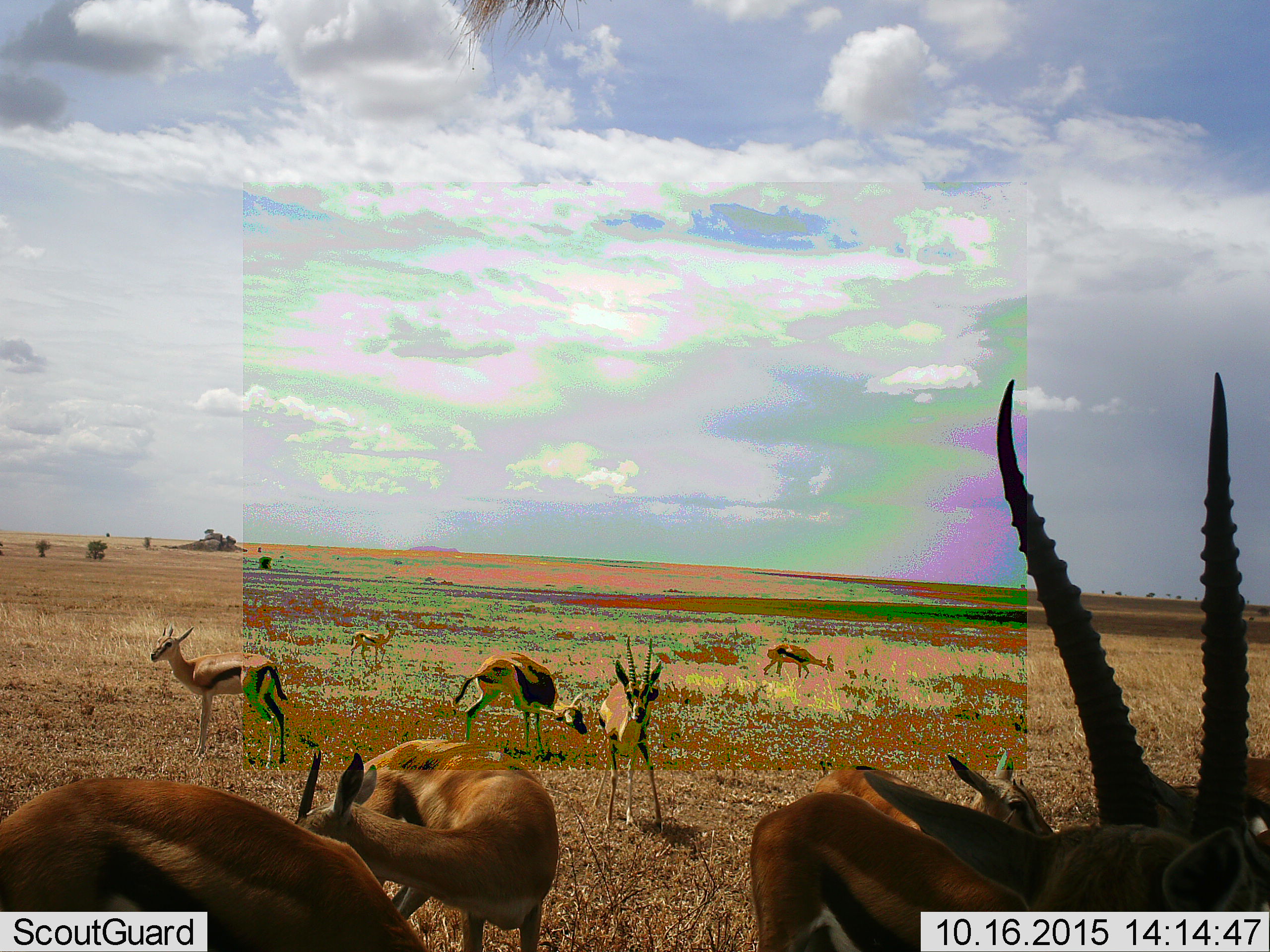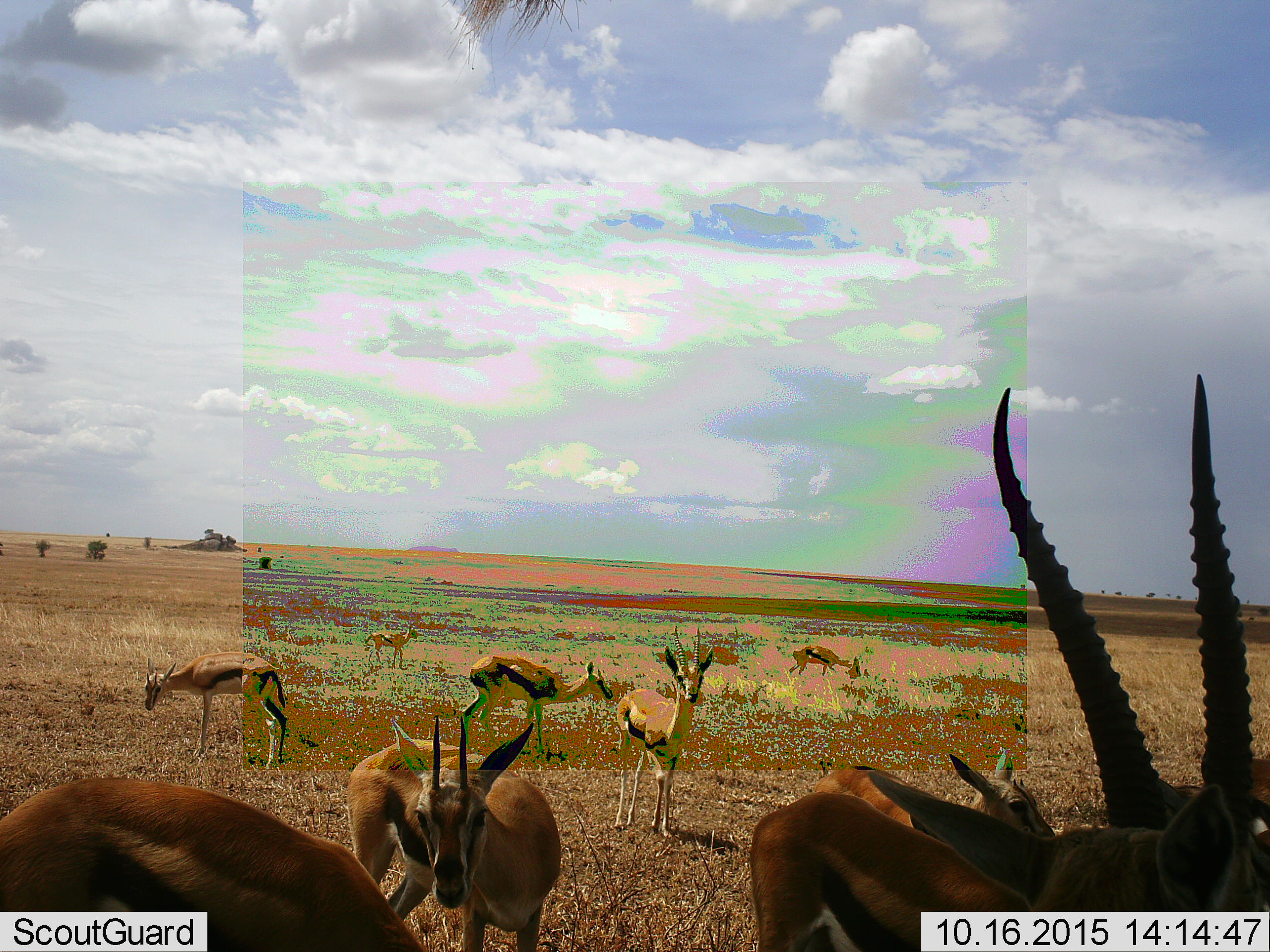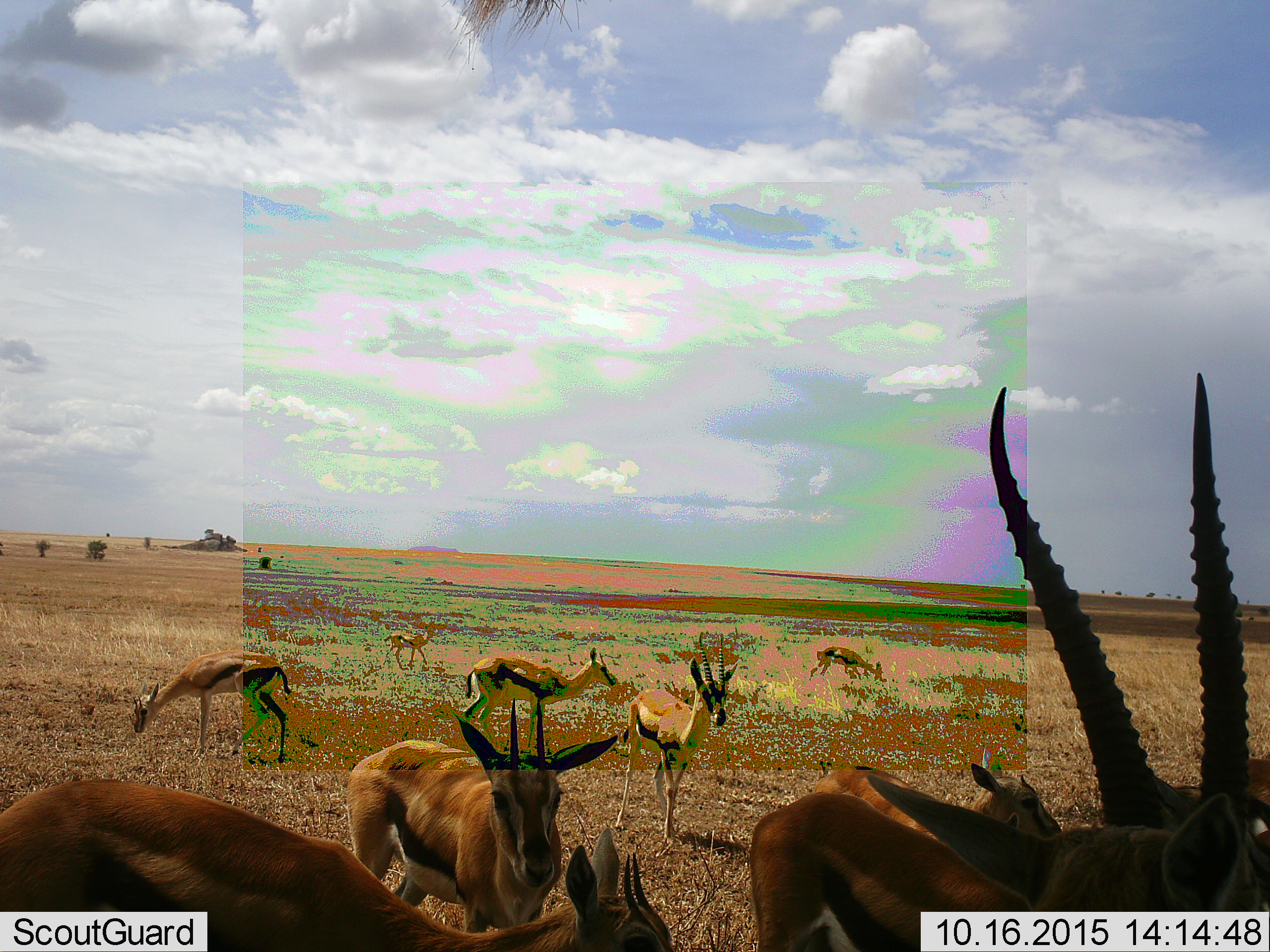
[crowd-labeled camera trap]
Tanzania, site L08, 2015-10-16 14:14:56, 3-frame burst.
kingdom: Animalia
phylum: Chordata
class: Mammalia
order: Artiodactyla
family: Bovidae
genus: Eudorcas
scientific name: Eudorcas thomsonii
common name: thomson's gazelle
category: gazellethomsons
Gazellethomsons (thomson's gazelle) (Eudorcas thomsonii), count 10. Behavior (volunteer vote fractions): standing 90%, resting 0%, moving 60%, interacting 0%. Young present (vote fraction): 10%. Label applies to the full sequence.